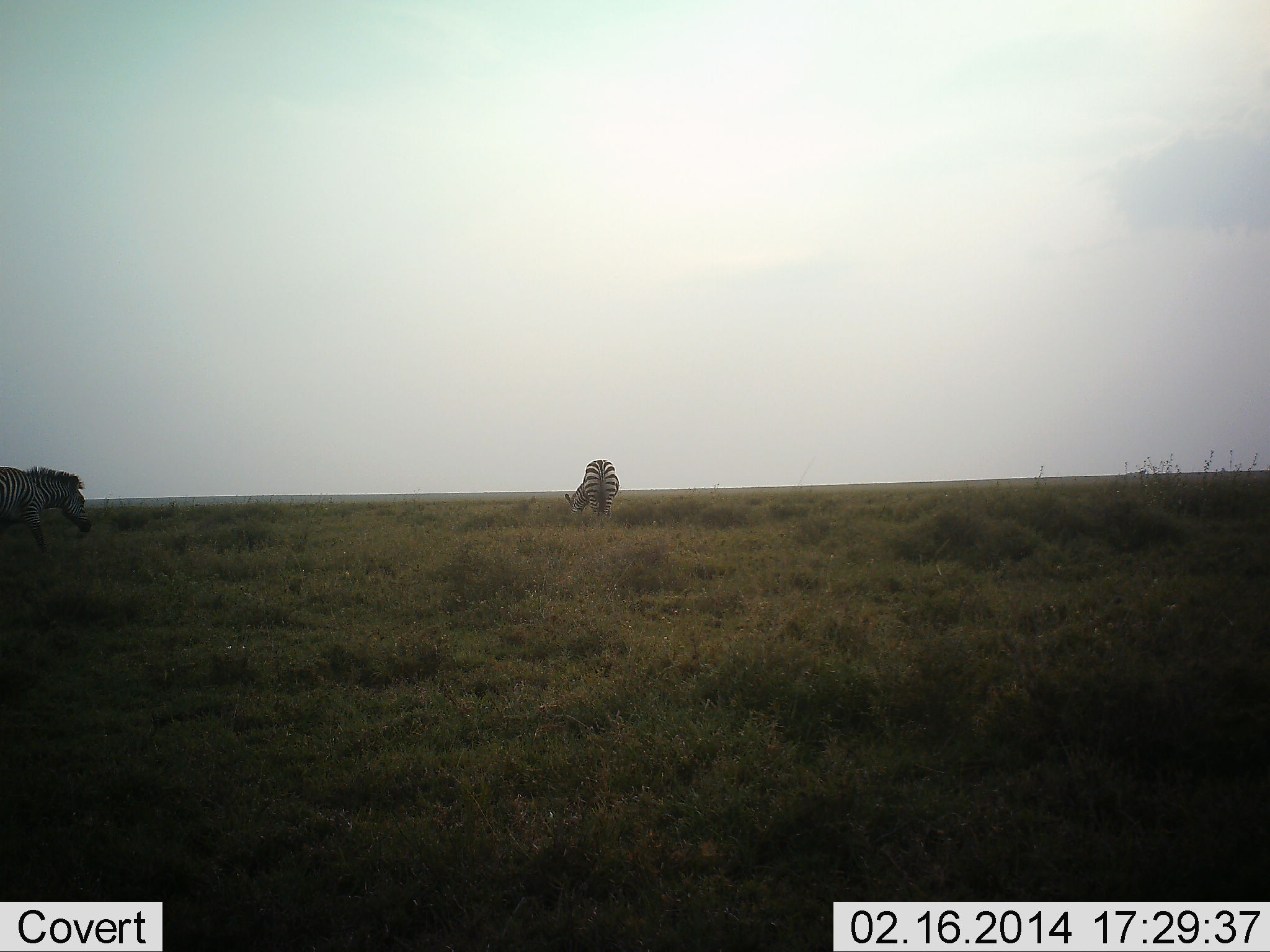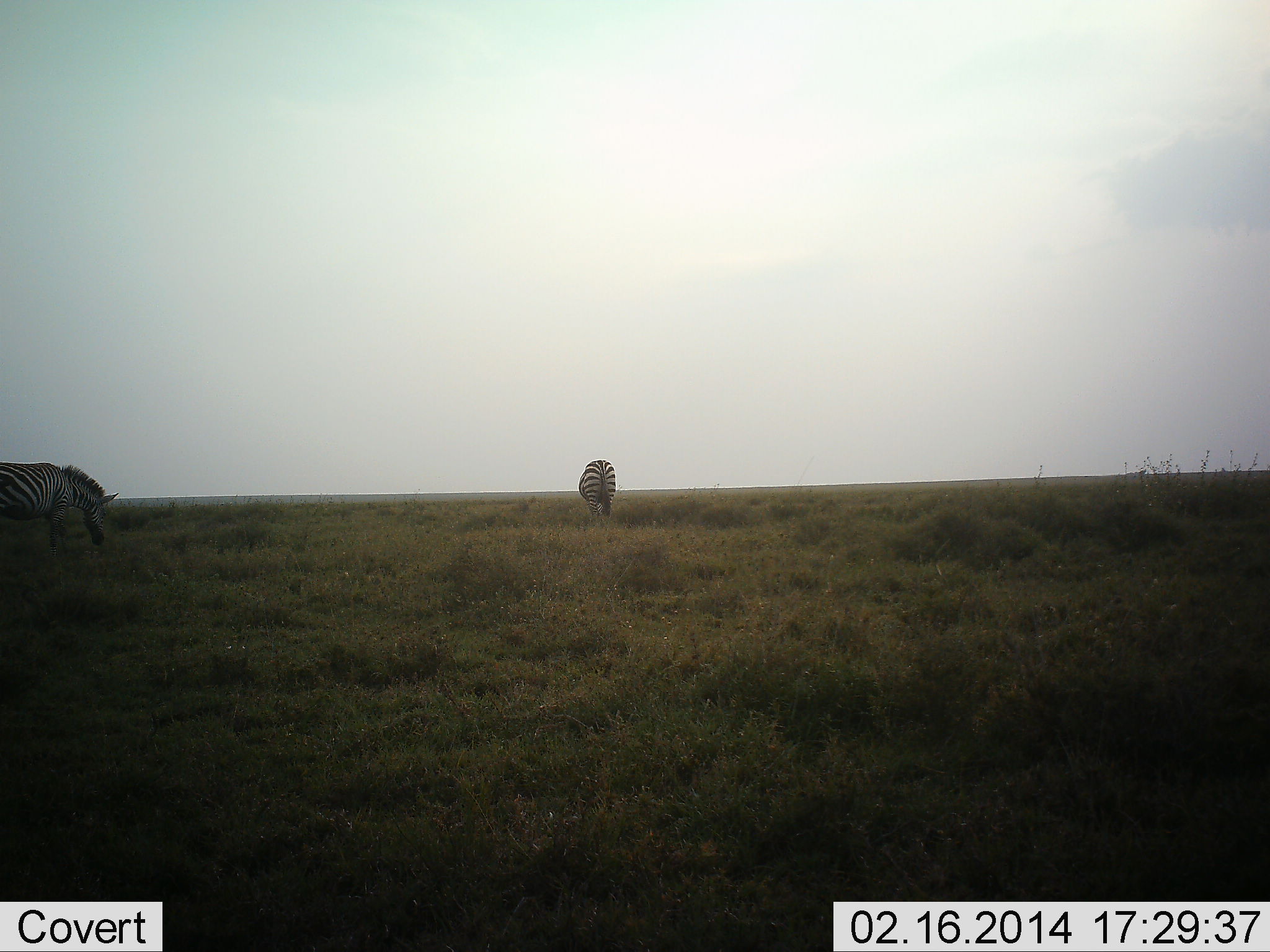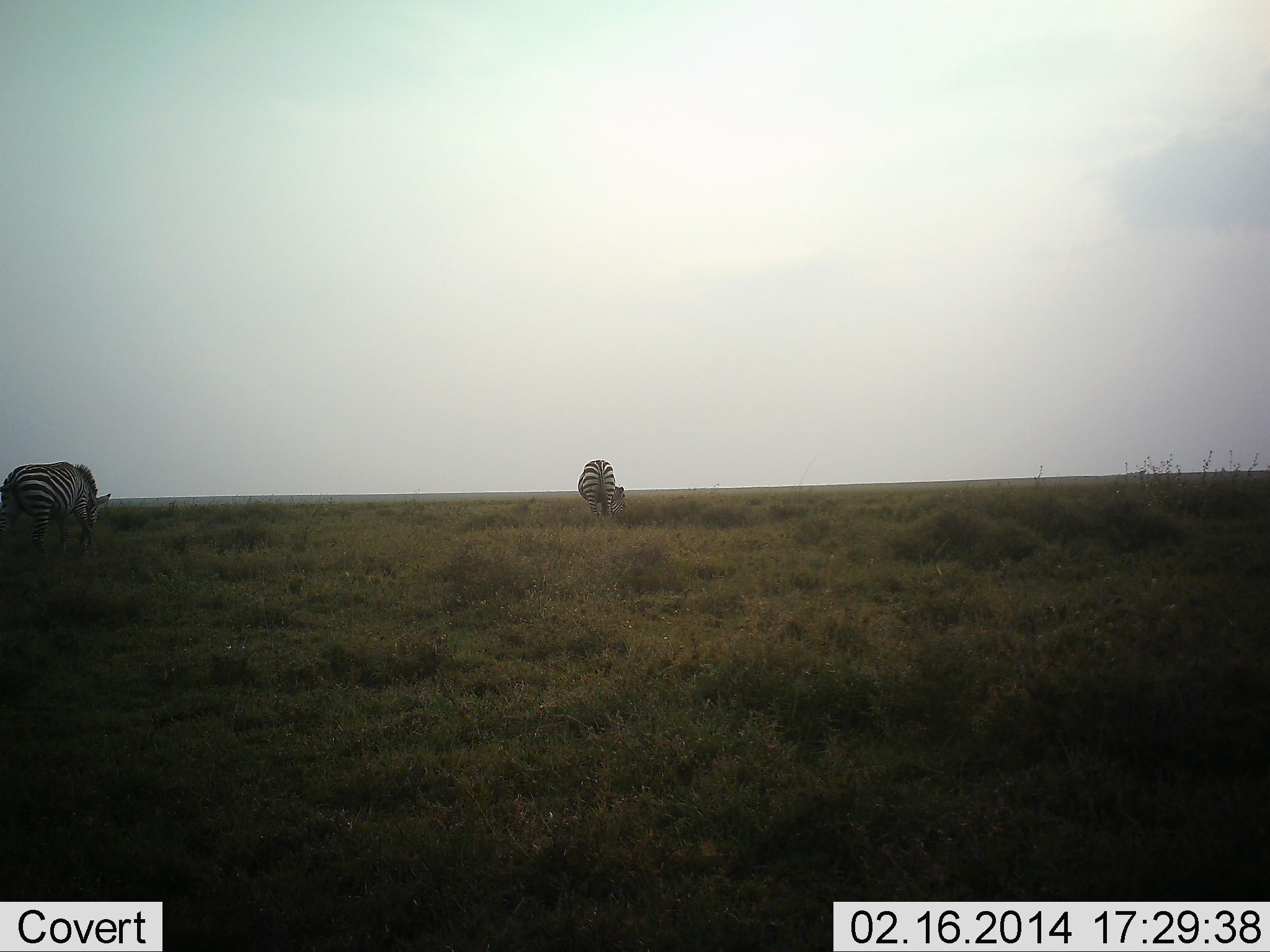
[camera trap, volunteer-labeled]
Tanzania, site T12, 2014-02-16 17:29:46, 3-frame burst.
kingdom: Animalia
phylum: Chordata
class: Mammalia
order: Perissodactyla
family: Equidae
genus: Equus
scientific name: Equus quagga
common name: plains zebra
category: zebra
Zebra (plains zebra) (Equus quagga), count 2. Behavior (volunteer vote fractions): standing 30%, resting 0%, moving 30%, interacting 0%. Young present (vote fraction): 0%. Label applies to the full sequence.